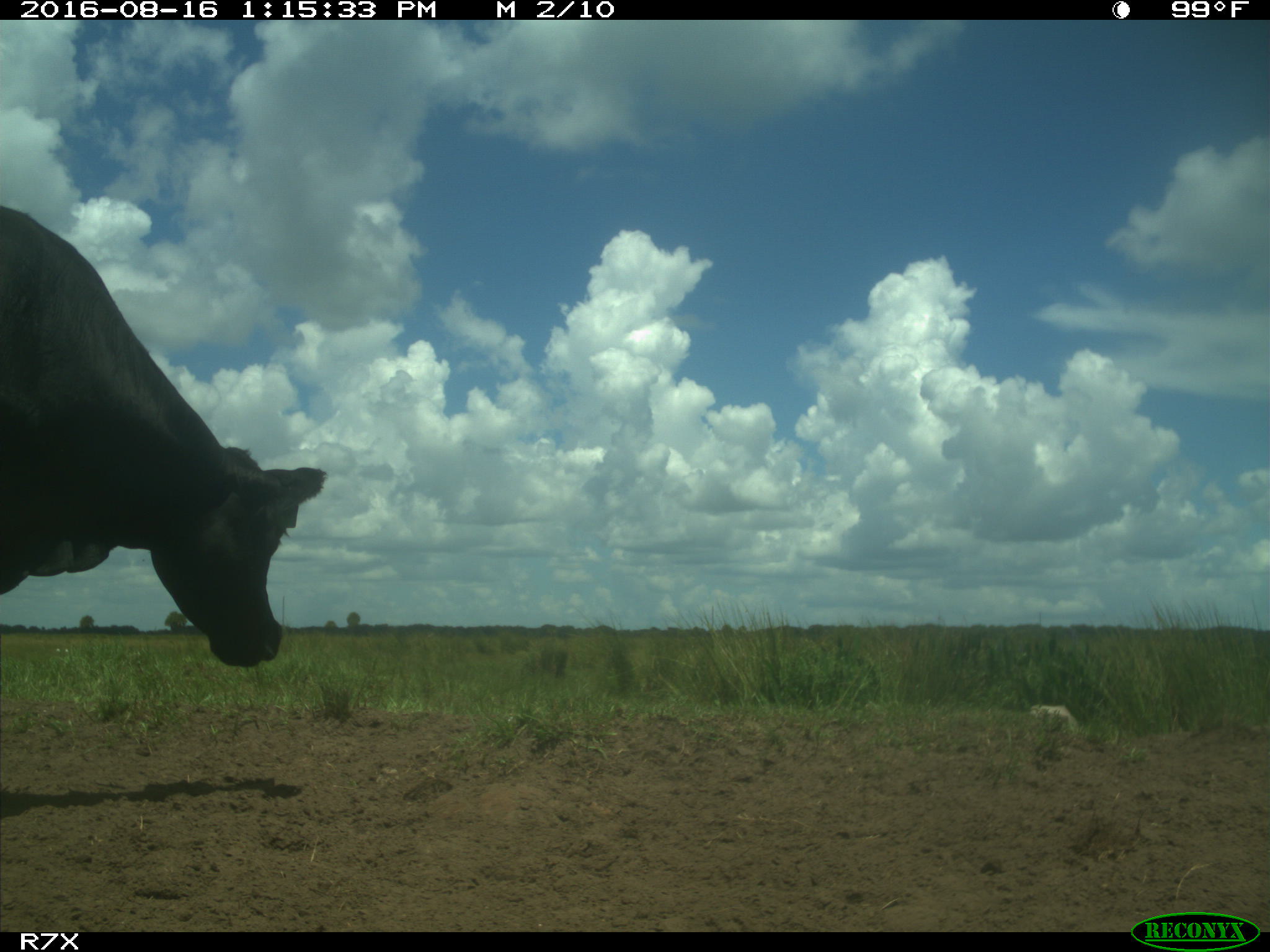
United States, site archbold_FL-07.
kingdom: Animalia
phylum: Chordata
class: Mammalia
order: Artiodactyla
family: Bovidae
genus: Bos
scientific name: Bos taurus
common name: domestic cow